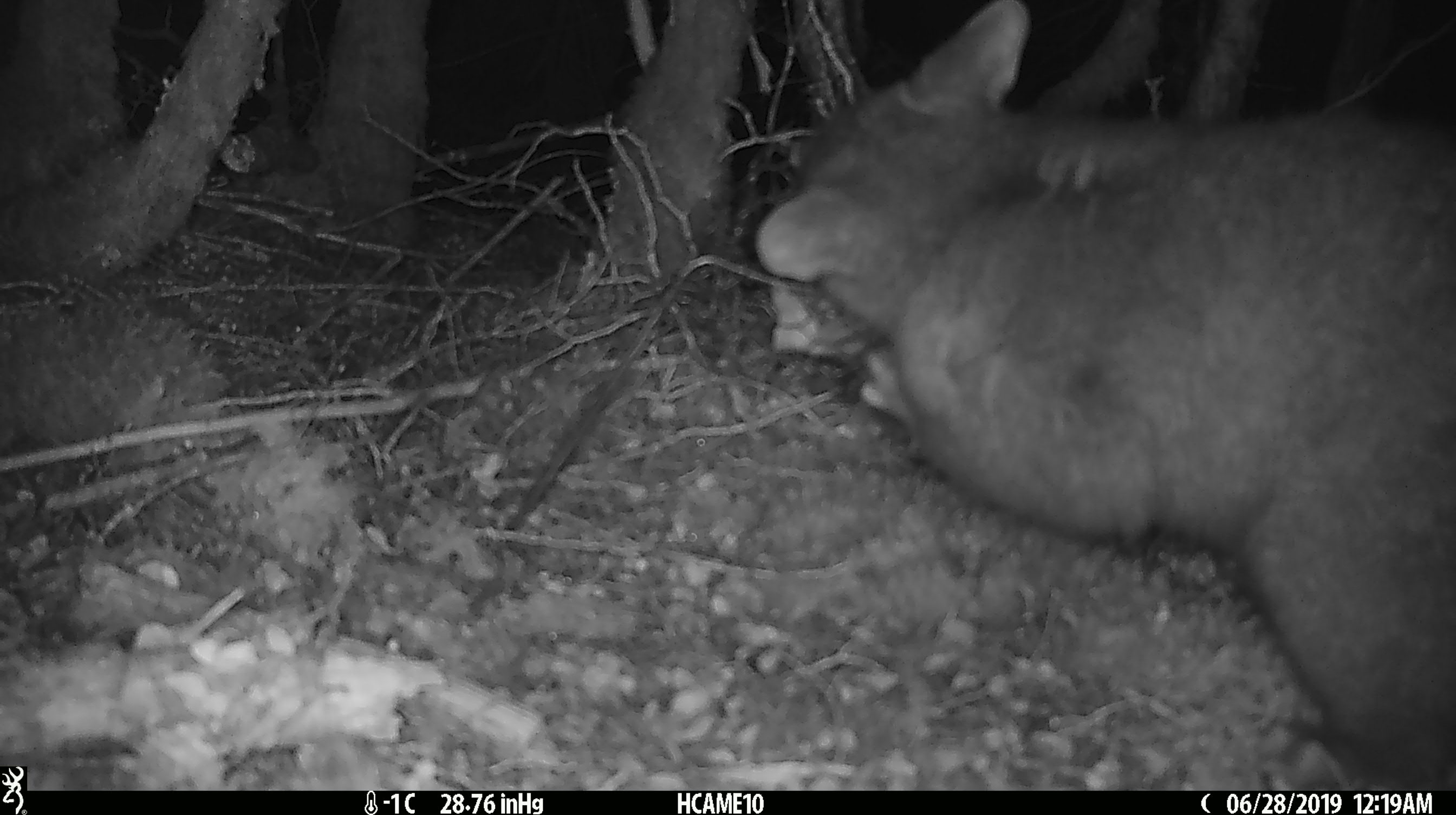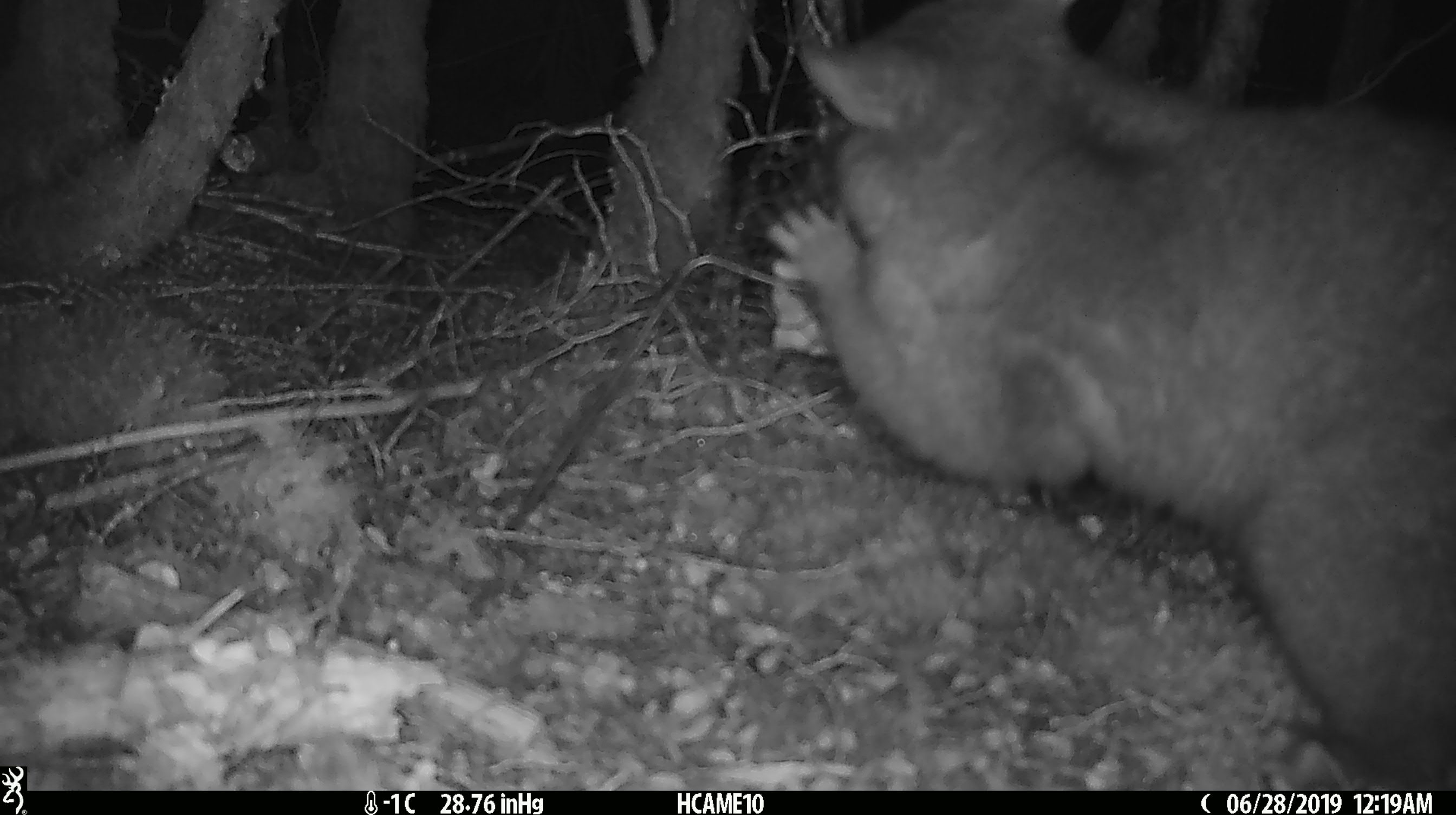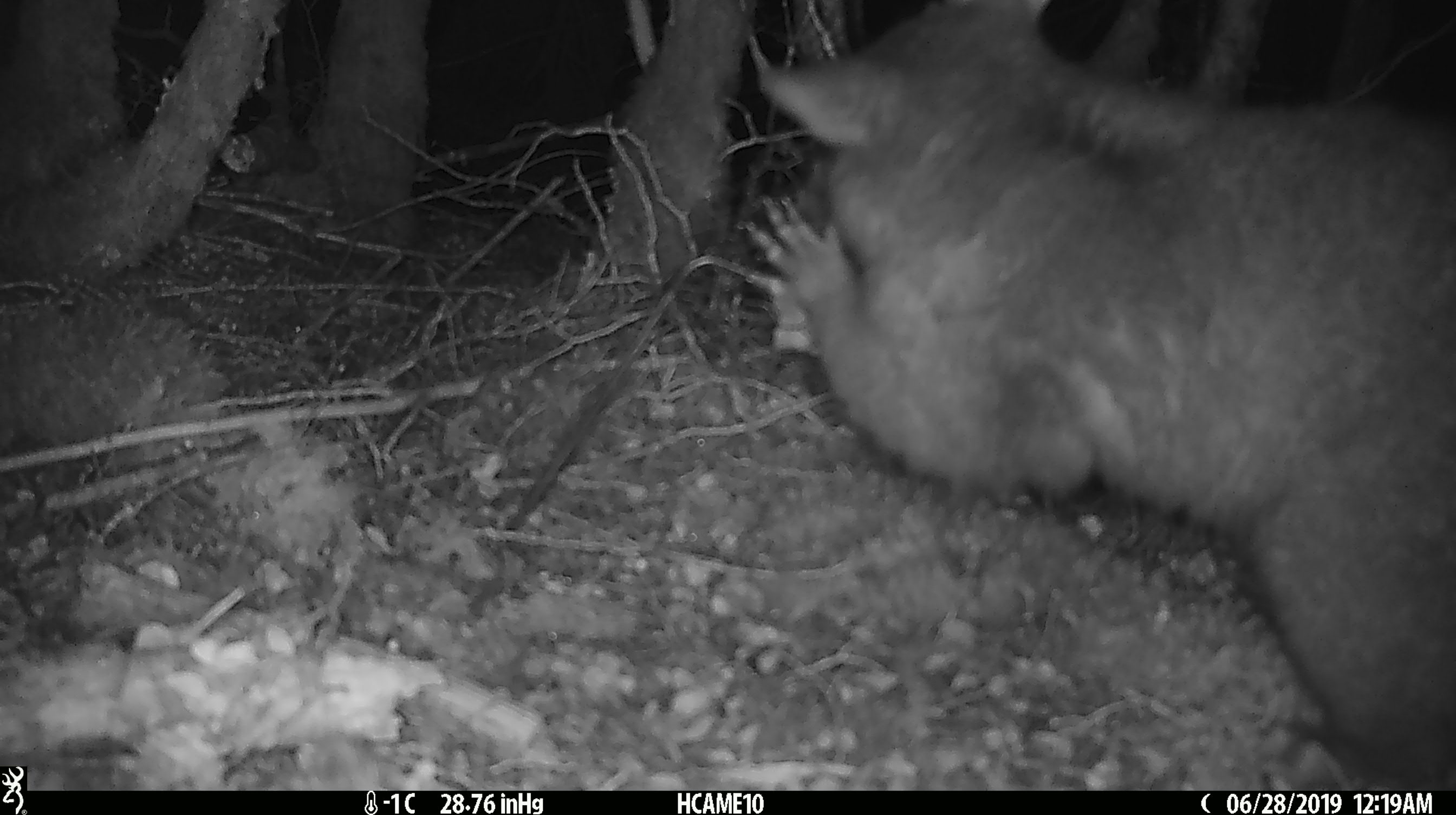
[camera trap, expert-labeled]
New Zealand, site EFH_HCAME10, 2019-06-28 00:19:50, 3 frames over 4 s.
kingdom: Animalia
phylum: Chordata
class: Mammalia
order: Diprotodontia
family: Phalangeridae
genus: Trichosurus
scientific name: Trichosurus vulpecula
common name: common brushtail possum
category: possum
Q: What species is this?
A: Possum (common brushtail possum) (Trichosurus vulpecula).